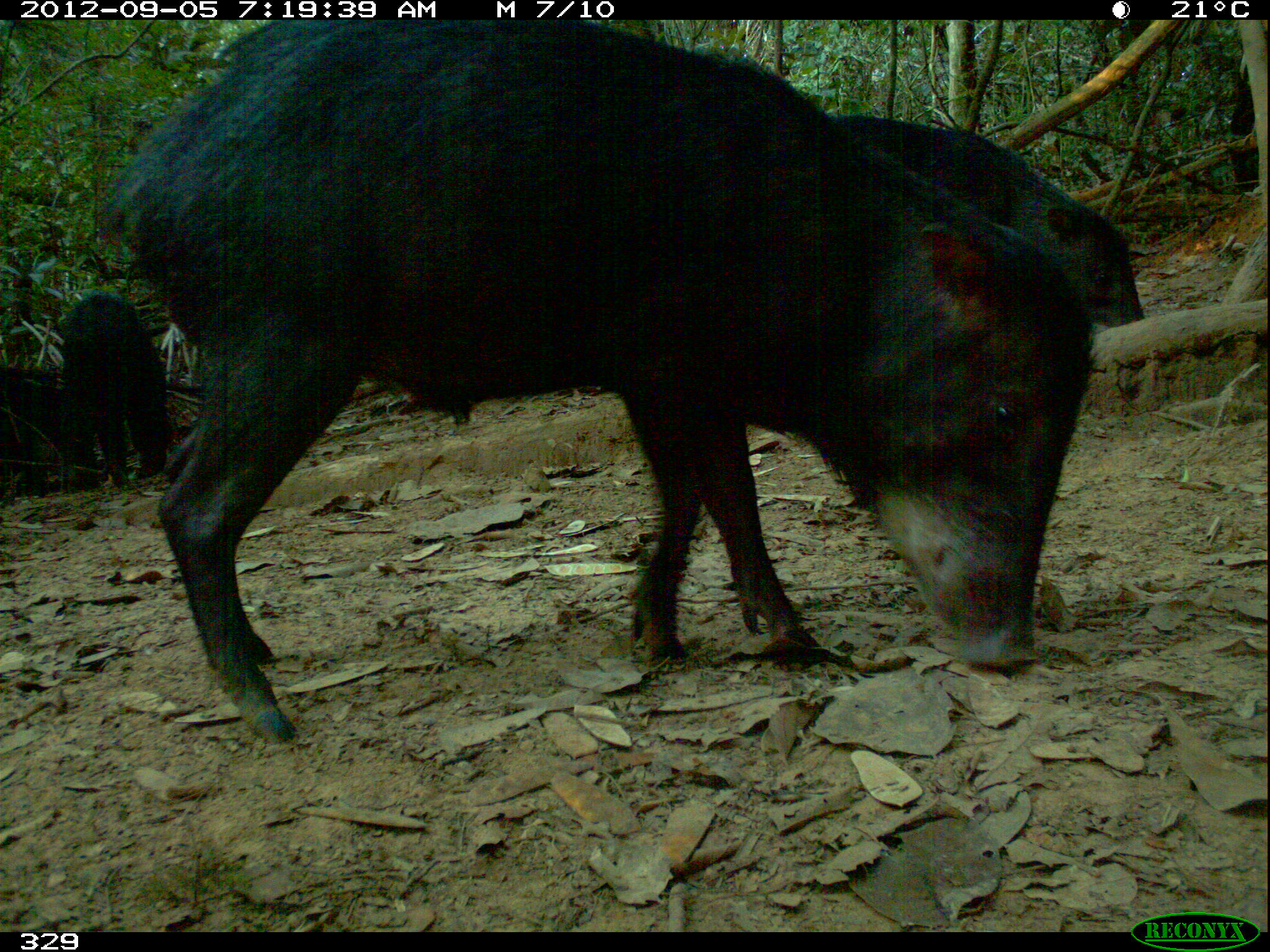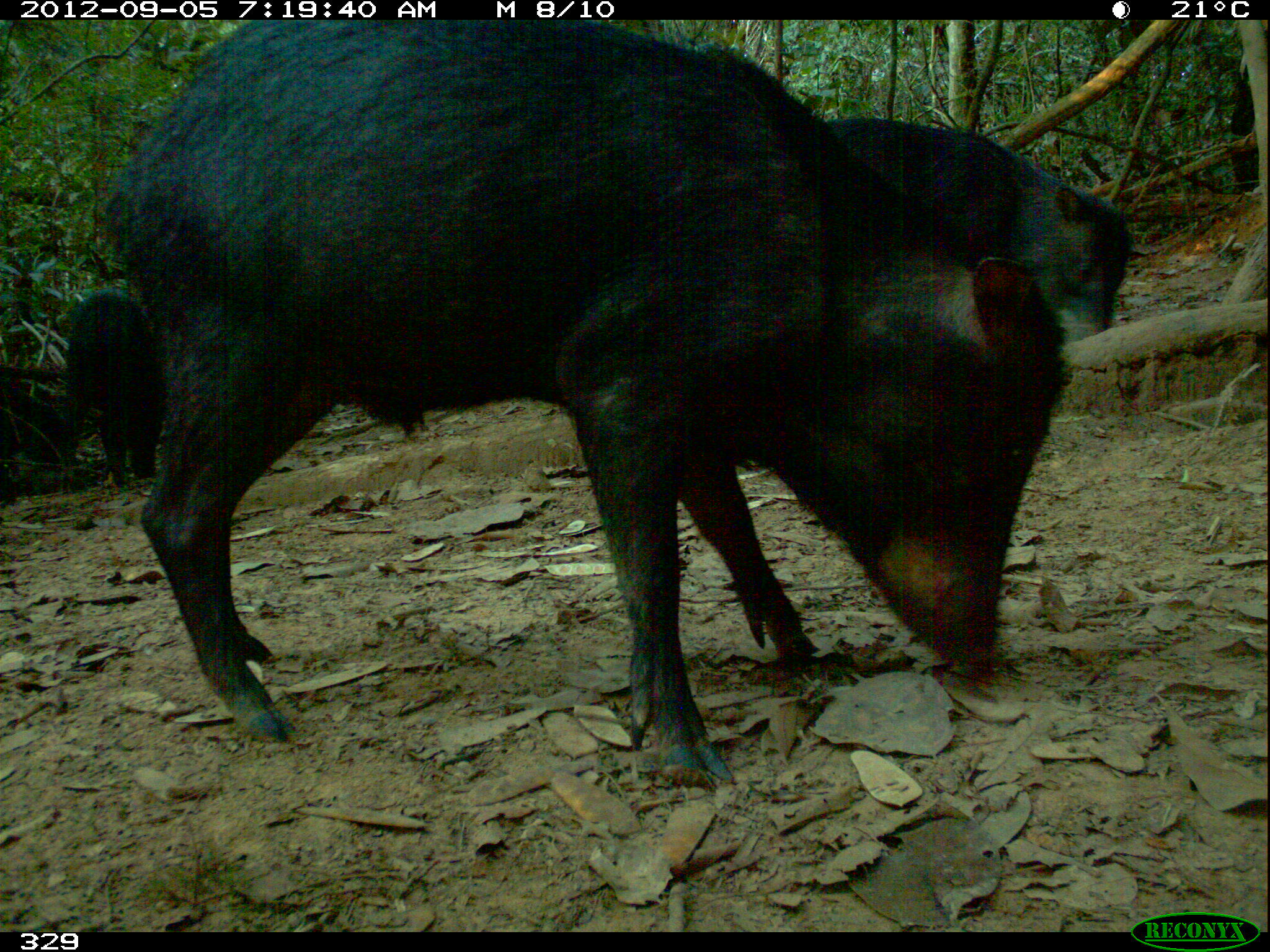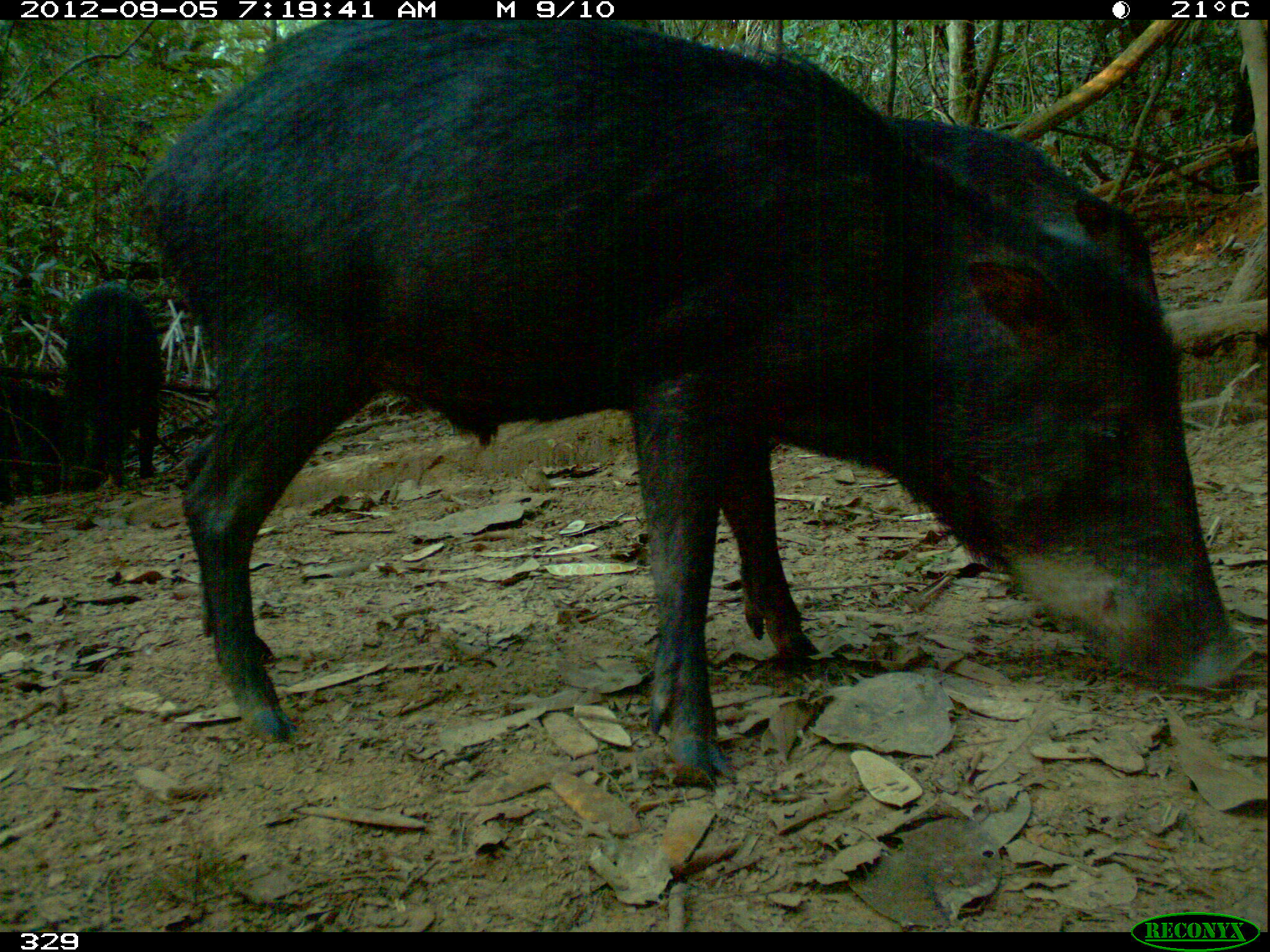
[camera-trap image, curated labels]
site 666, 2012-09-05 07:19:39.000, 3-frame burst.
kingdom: Animalia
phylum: Chordata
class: Mammalia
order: Artiodactyla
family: Tayassuidae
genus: Tayassu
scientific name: Tayassu pecari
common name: white-lipped peccary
Tayassu pecari (white-lipped peccary).